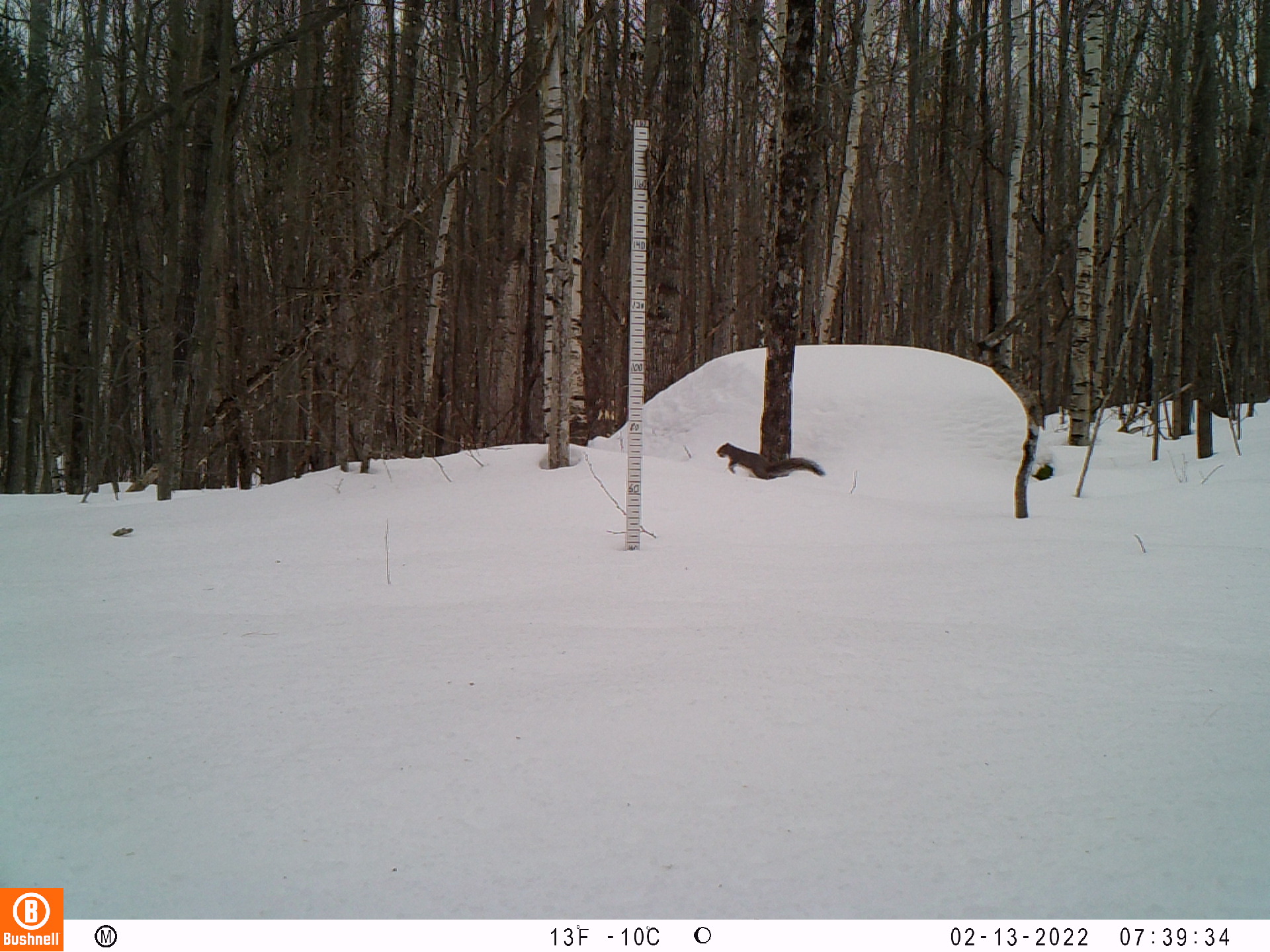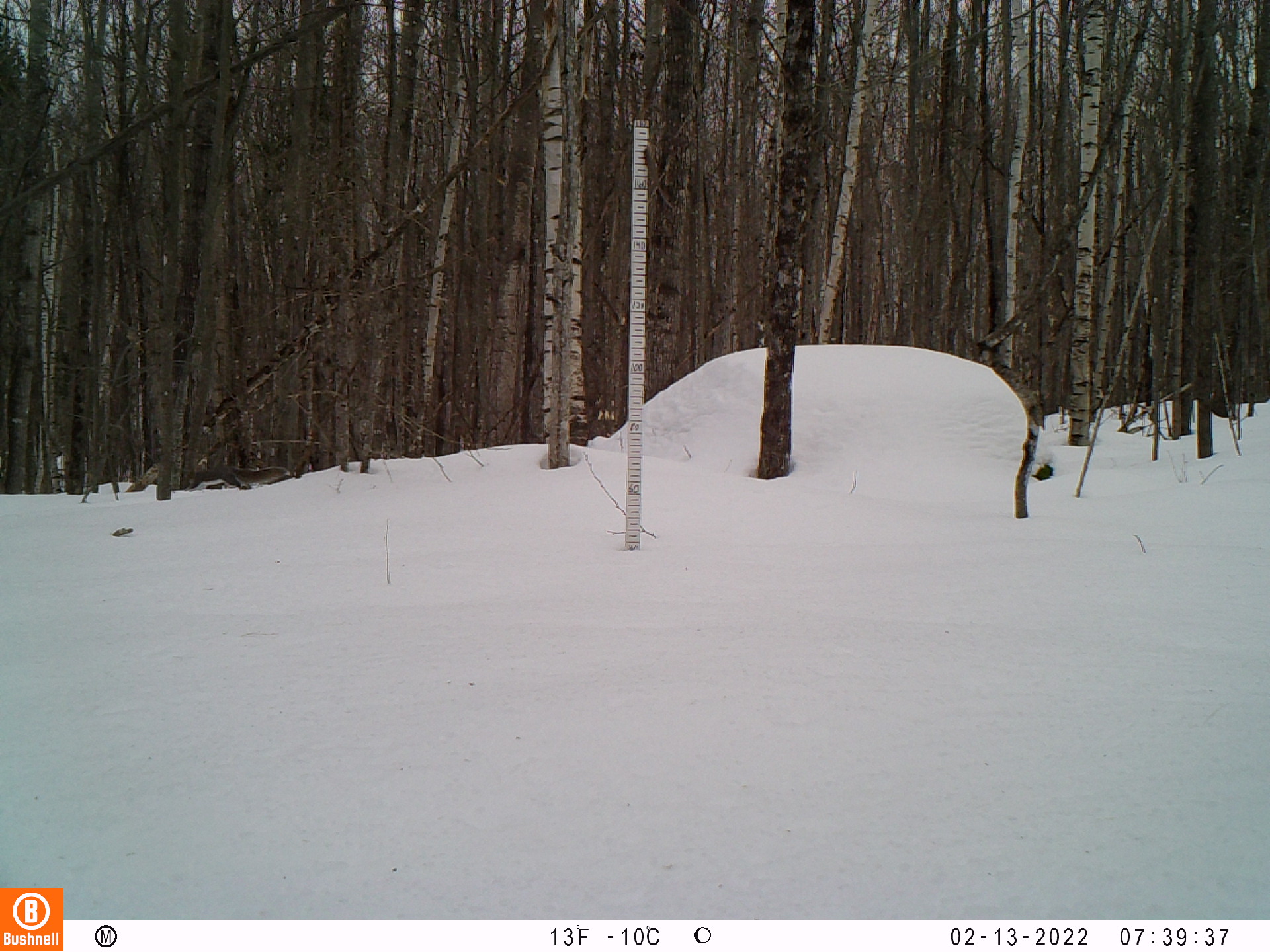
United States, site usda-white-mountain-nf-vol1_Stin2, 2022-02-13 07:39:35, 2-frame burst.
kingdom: Animalia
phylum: Chordata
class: Mammalia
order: Rodentia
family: Sciuridae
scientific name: Sciuridae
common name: squirrel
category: squirrel sp.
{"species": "squirrel sp. (squirrel) (Sciuridae)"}